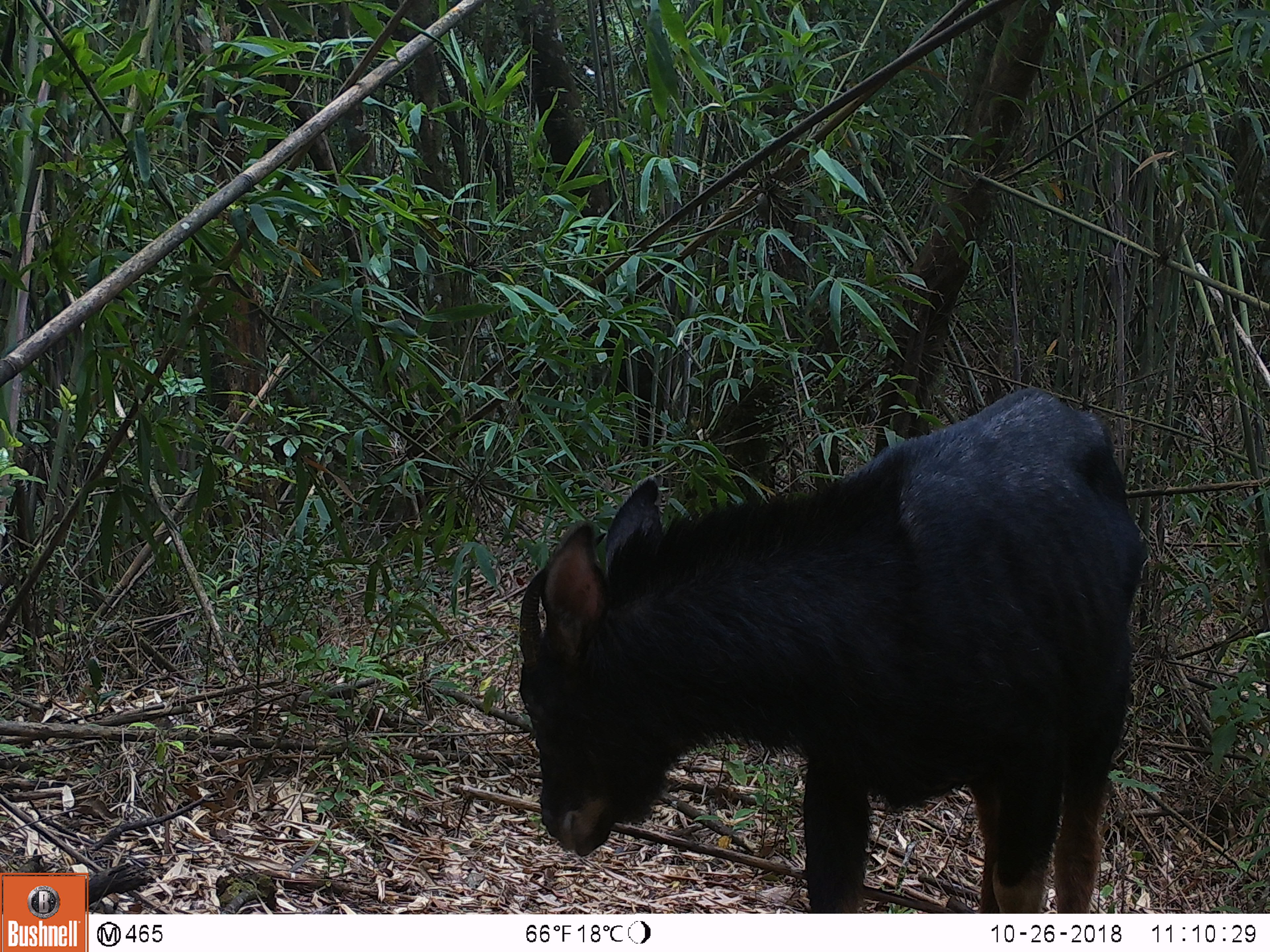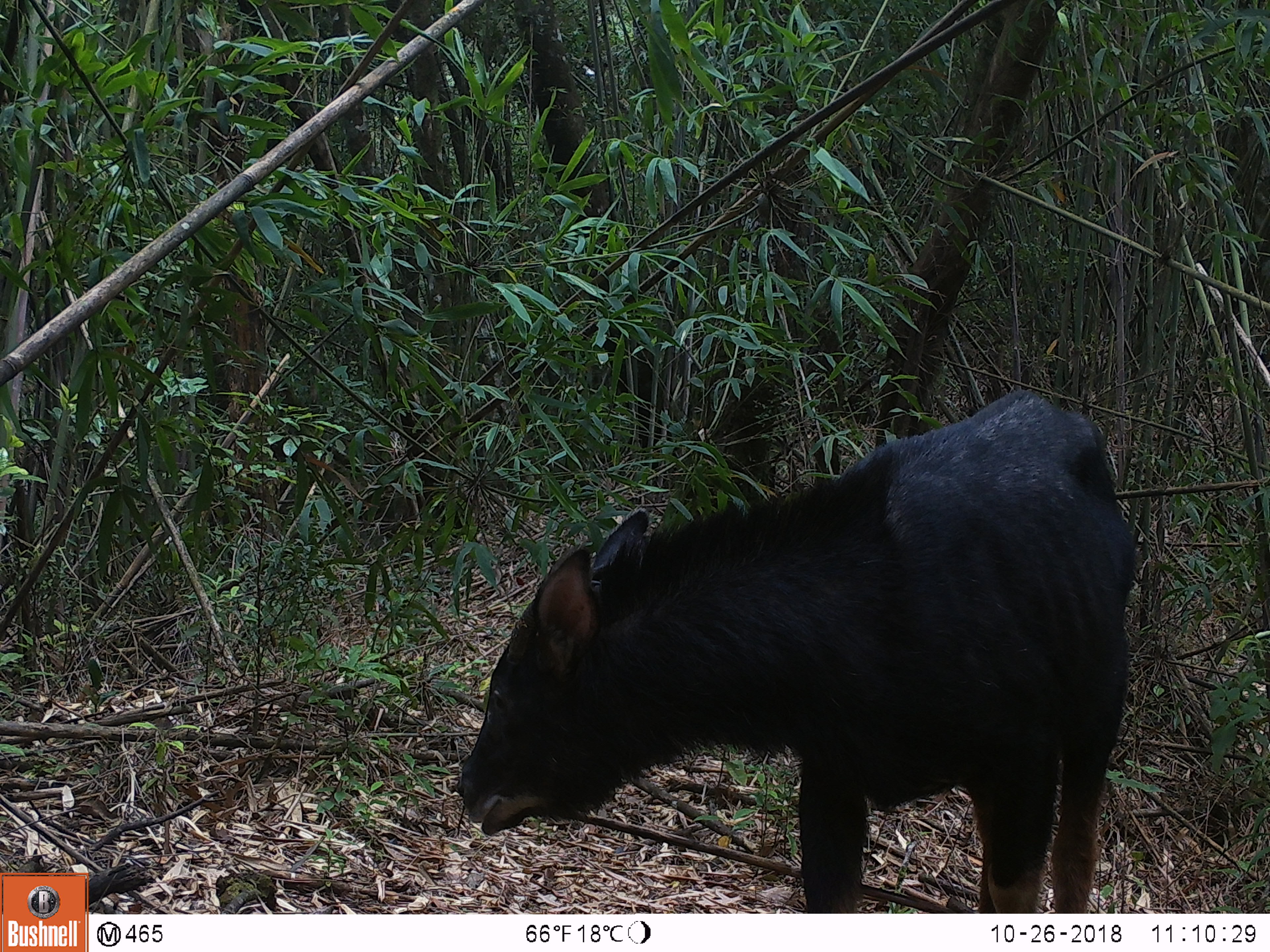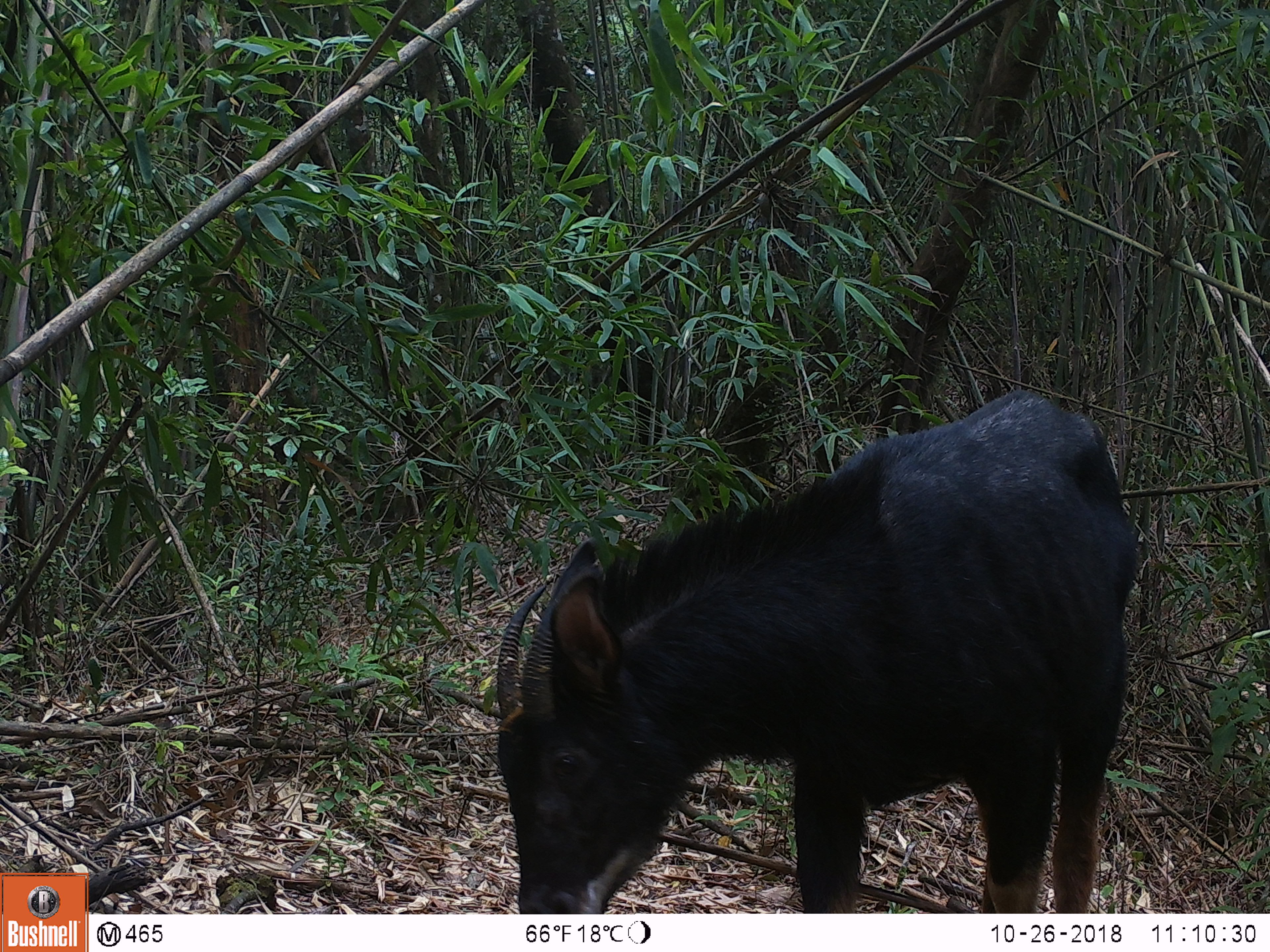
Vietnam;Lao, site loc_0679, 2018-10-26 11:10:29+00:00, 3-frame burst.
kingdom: Animalia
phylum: Chordata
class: Mammalia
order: Artiodactyla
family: Bovidae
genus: Capricornis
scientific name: Capricornis sumatraensis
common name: chinese serow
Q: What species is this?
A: Chinese serow (Capricornis sumatraensis).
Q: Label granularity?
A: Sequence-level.